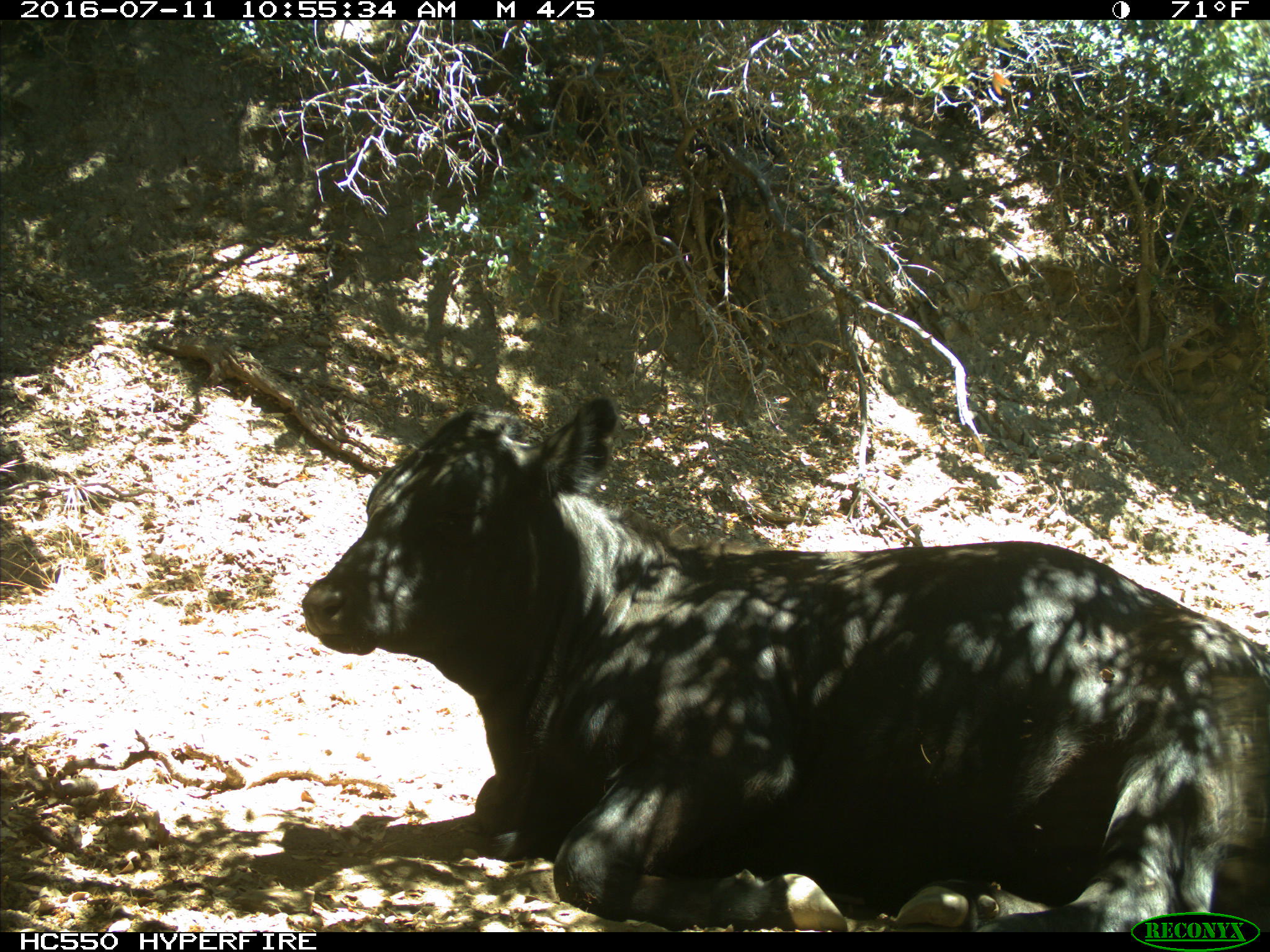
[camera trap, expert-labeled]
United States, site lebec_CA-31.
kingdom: Animalia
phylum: Chordata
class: Mammalia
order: Artiodactyla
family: Bovidae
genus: Bos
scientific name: Bos taurus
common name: domestic cow